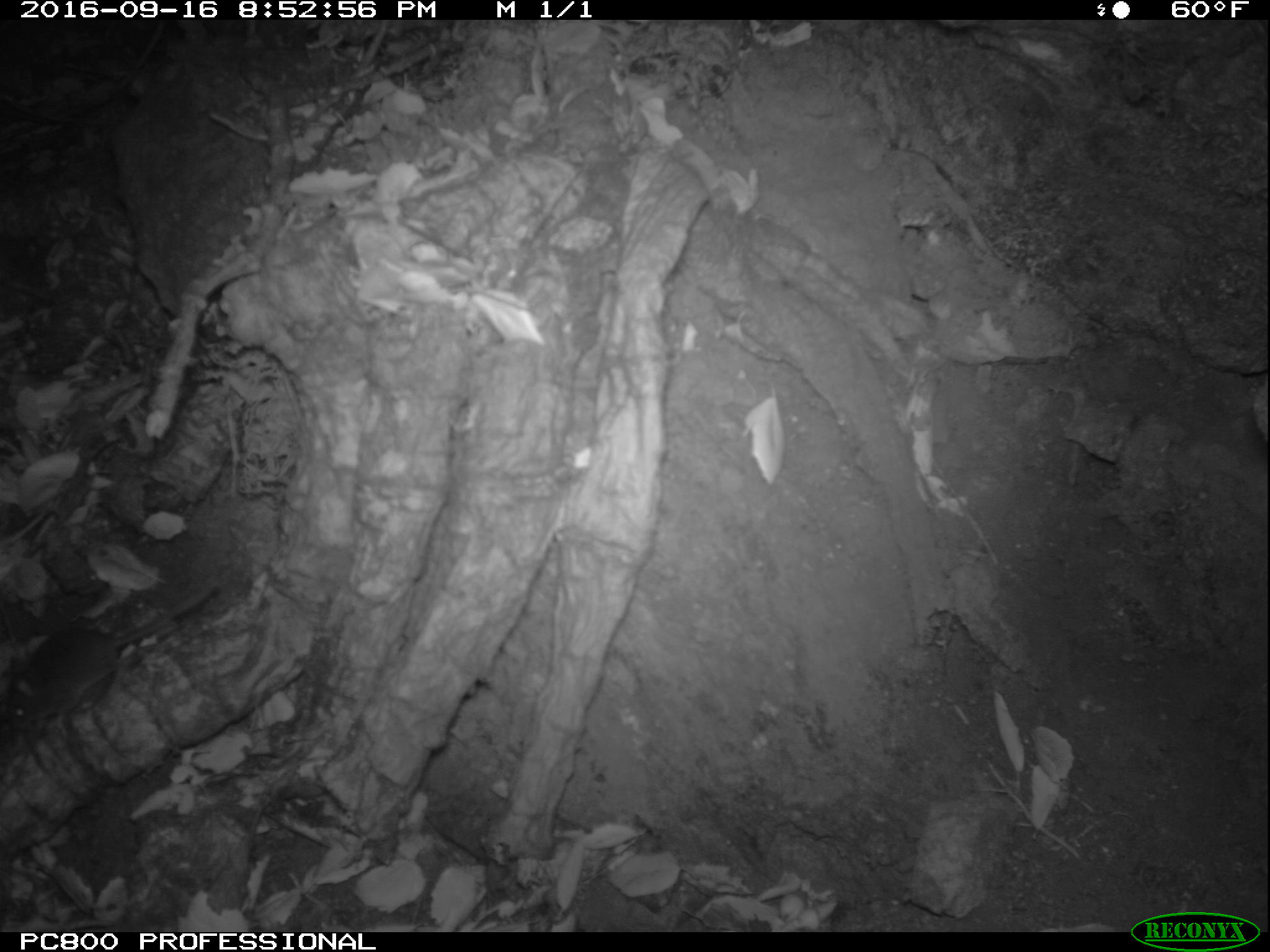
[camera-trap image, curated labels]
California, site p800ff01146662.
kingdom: Animalia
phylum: Chordata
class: Mammalia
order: Rodentia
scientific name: Rodentia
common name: rodent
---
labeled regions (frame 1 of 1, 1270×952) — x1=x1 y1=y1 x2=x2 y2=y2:
rodent: x1=0 y1=584 x2=221 y2=734